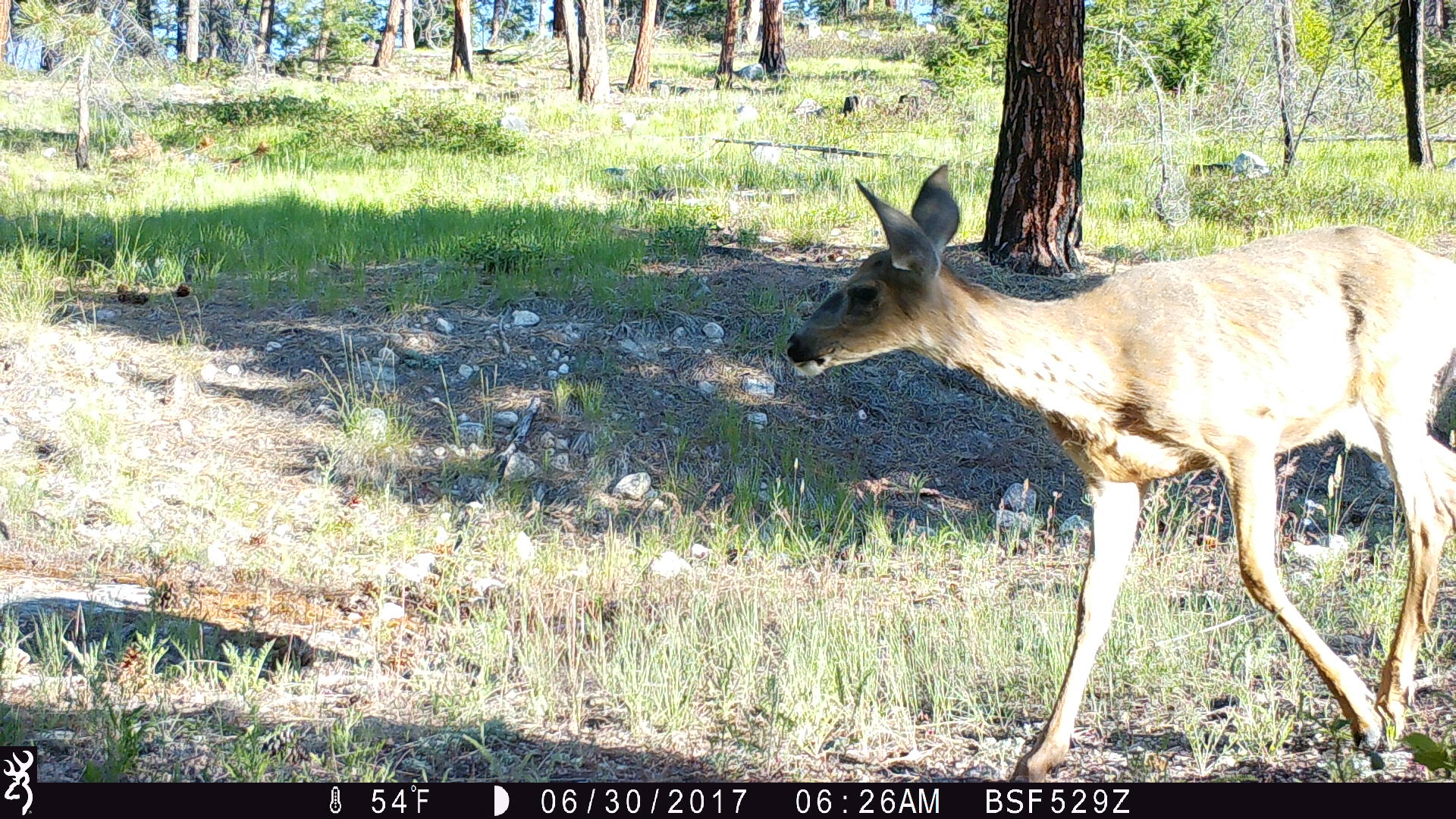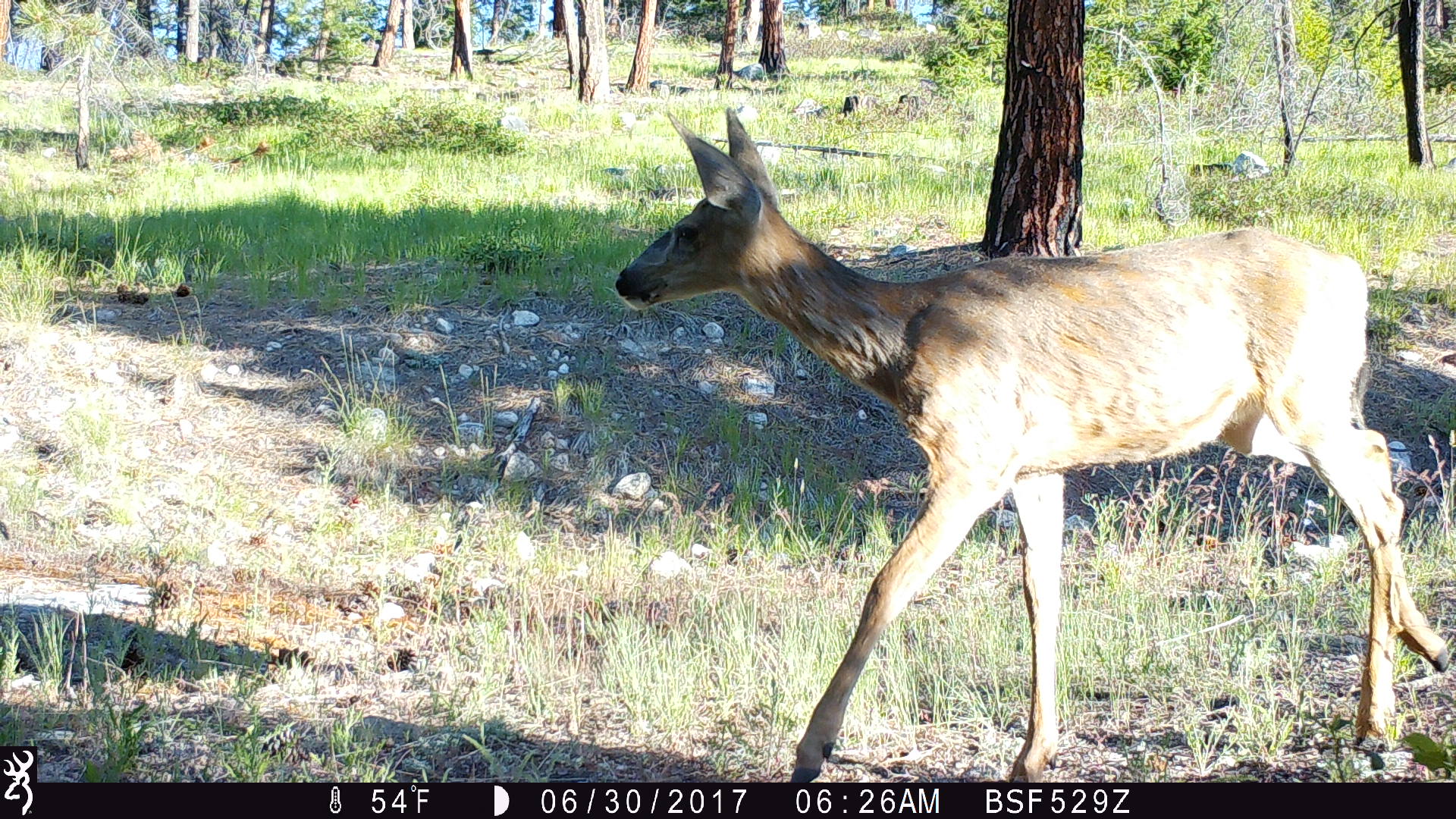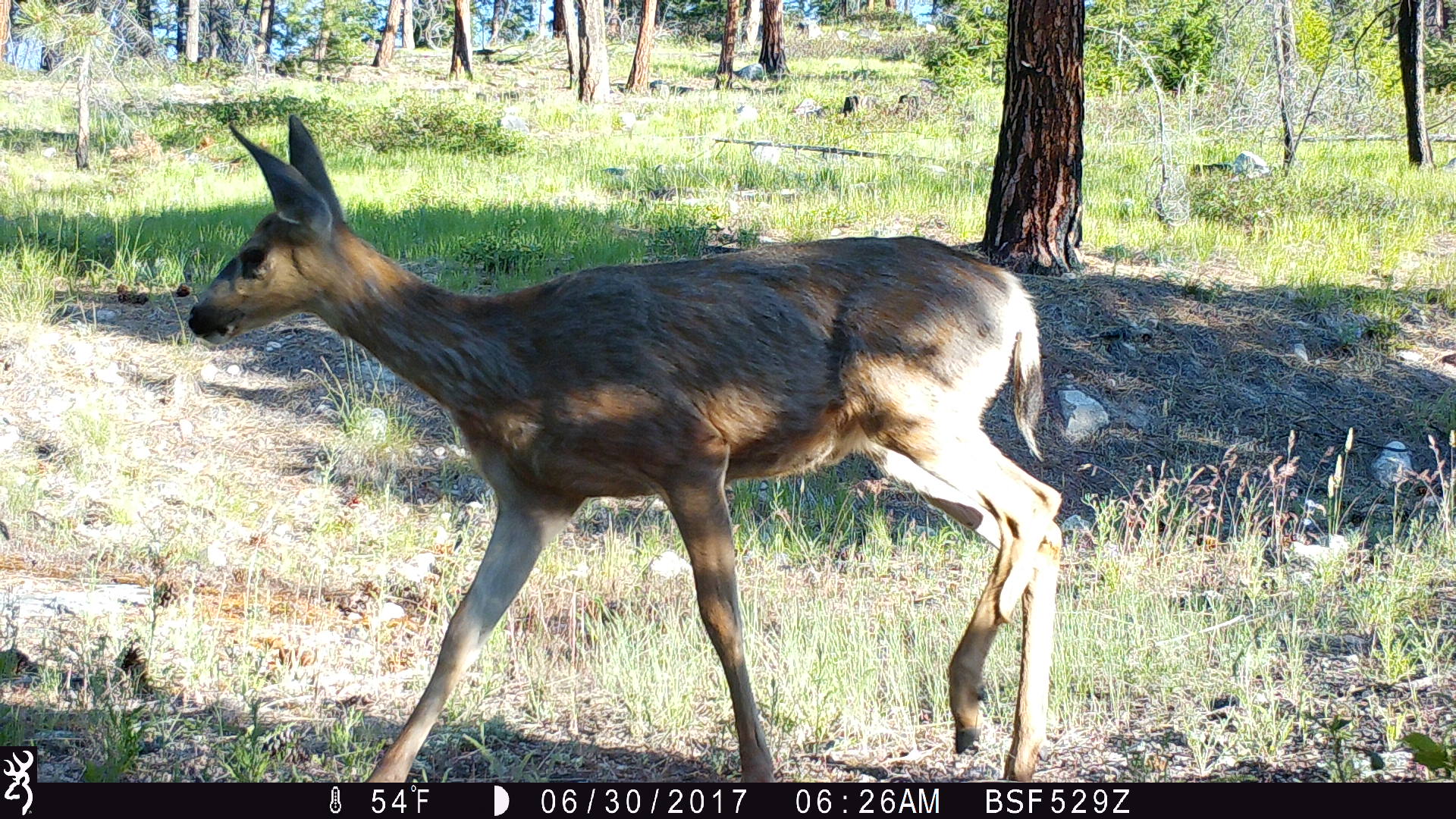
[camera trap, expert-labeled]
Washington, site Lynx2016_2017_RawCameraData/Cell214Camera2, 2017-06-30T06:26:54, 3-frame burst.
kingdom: Animalia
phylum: Chordata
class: Mammalia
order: Artiodactyla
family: Cervidae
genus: Odocoileus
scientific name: Odocoileus hemionus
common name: mule deer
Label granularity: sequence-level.